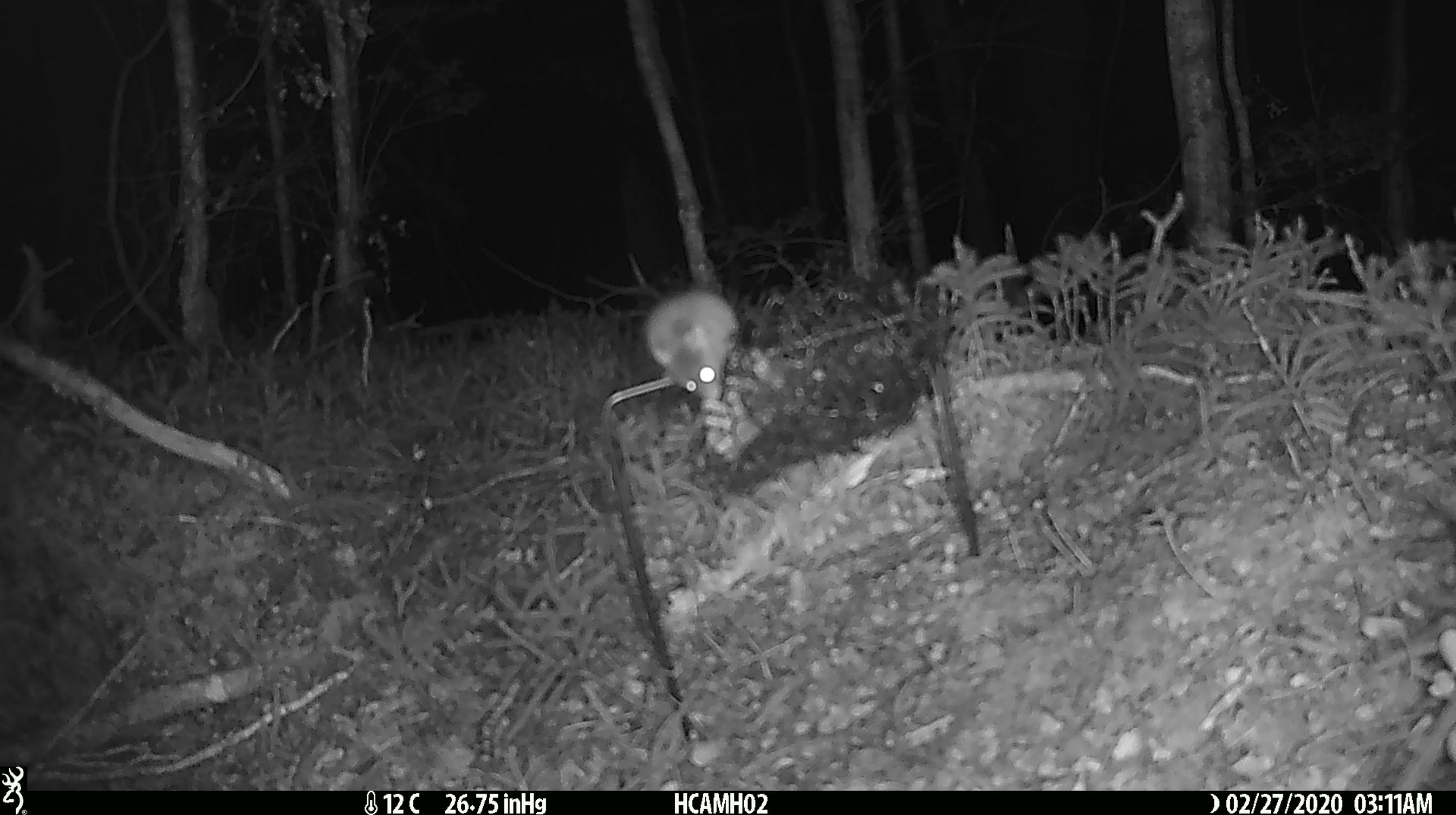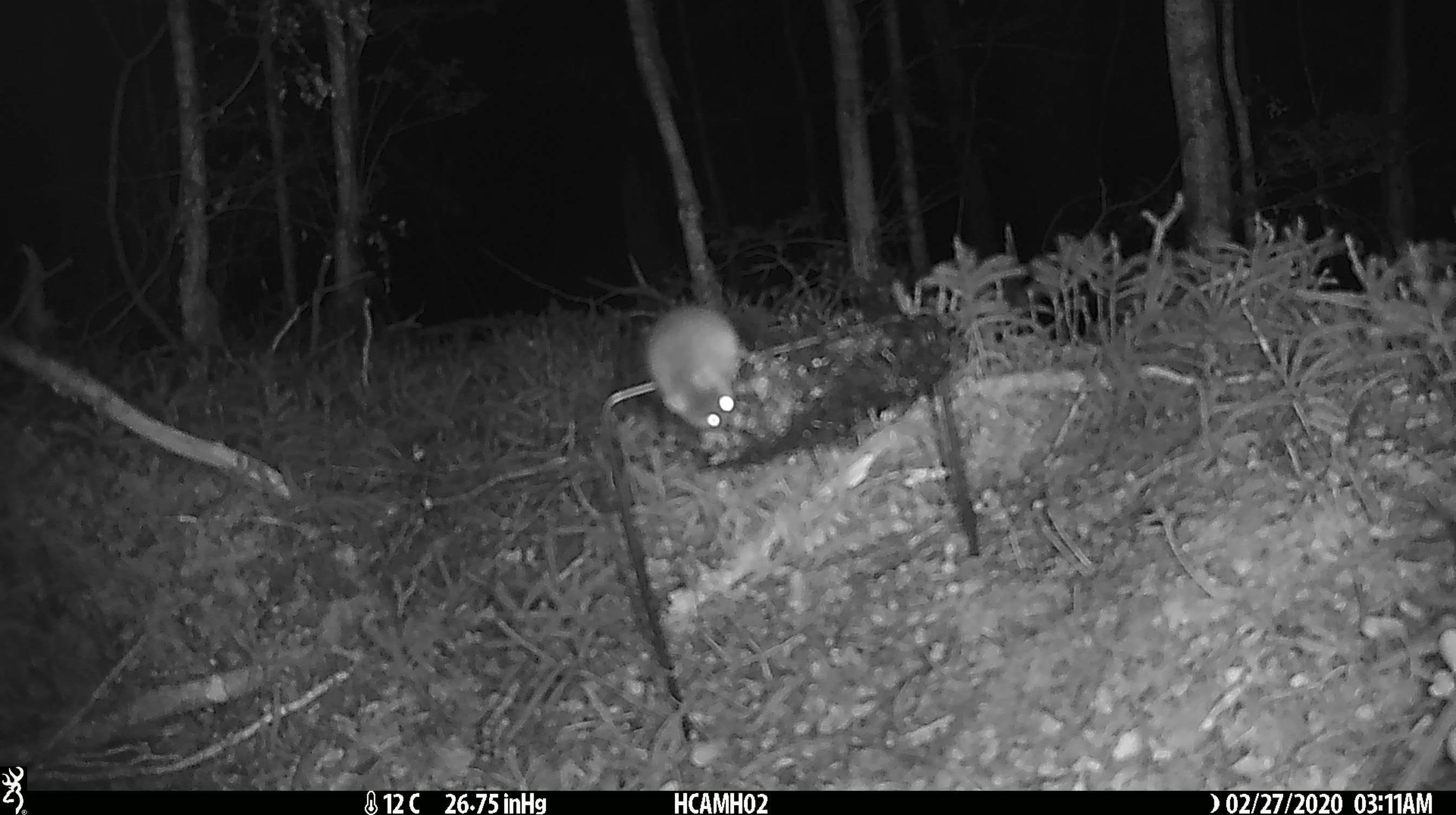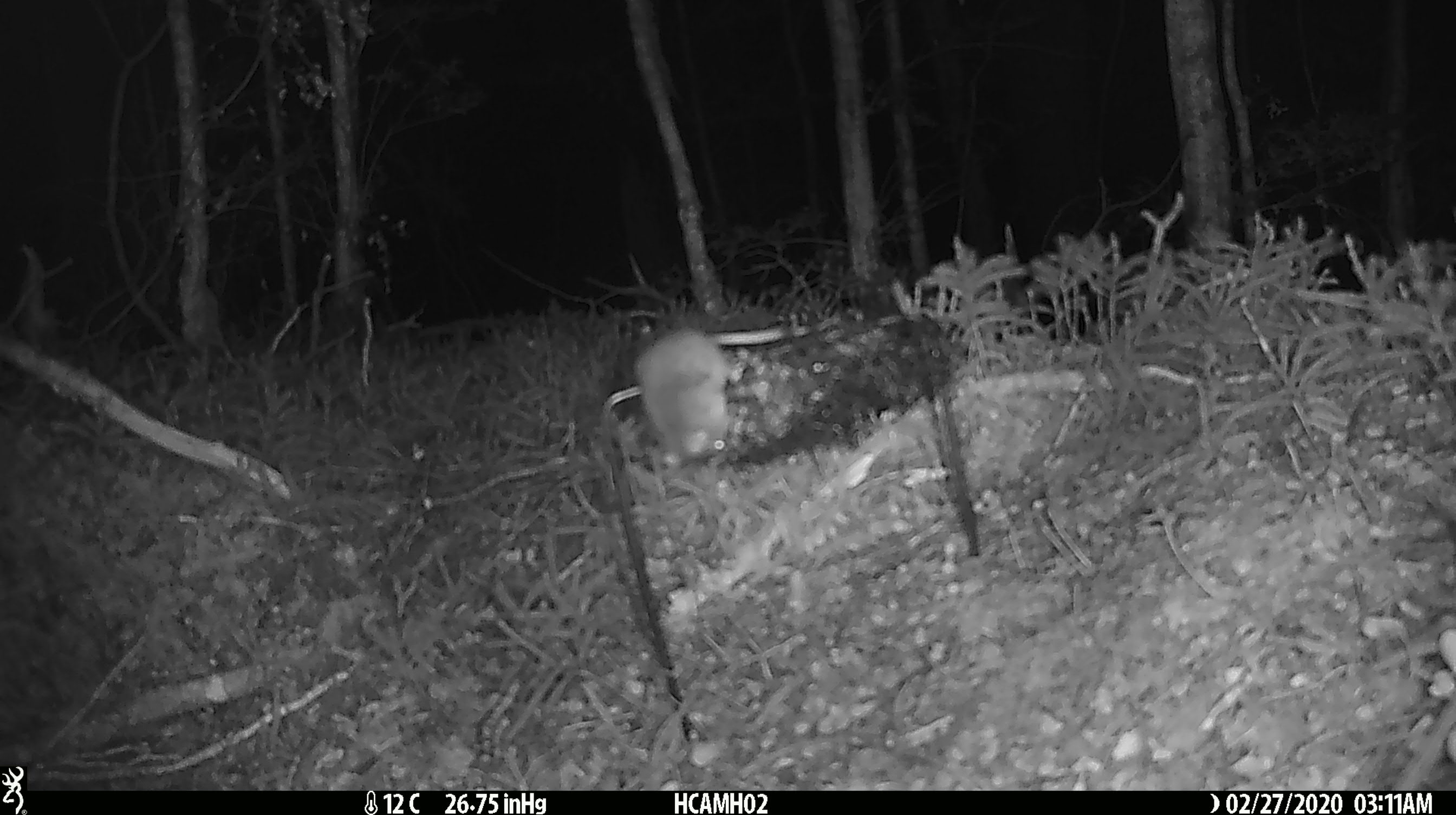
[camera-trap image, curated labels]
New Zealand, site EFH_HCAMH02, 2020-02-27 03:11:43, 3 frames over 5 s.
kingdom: Animalia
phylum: Chordata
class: Mammalia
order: Rodentia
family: Muridae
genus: Mus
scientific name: Mus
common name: mouse